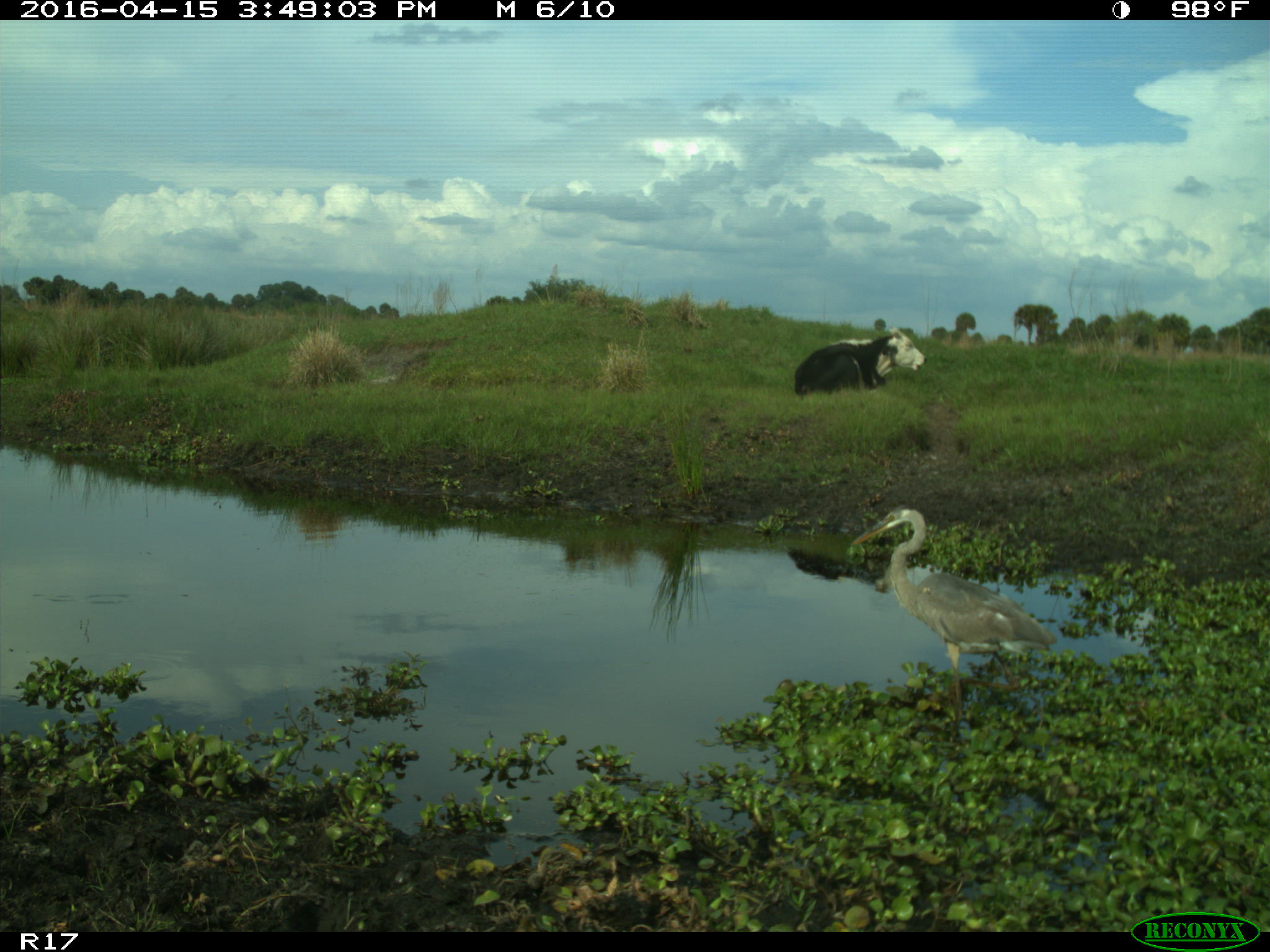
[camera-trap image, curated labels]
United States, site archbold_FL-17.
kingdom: Animalia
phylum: Chordata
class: Mammalia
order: Artiodactyla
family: Bovidae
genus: Bos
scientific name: Bos taurus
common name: domestic cow